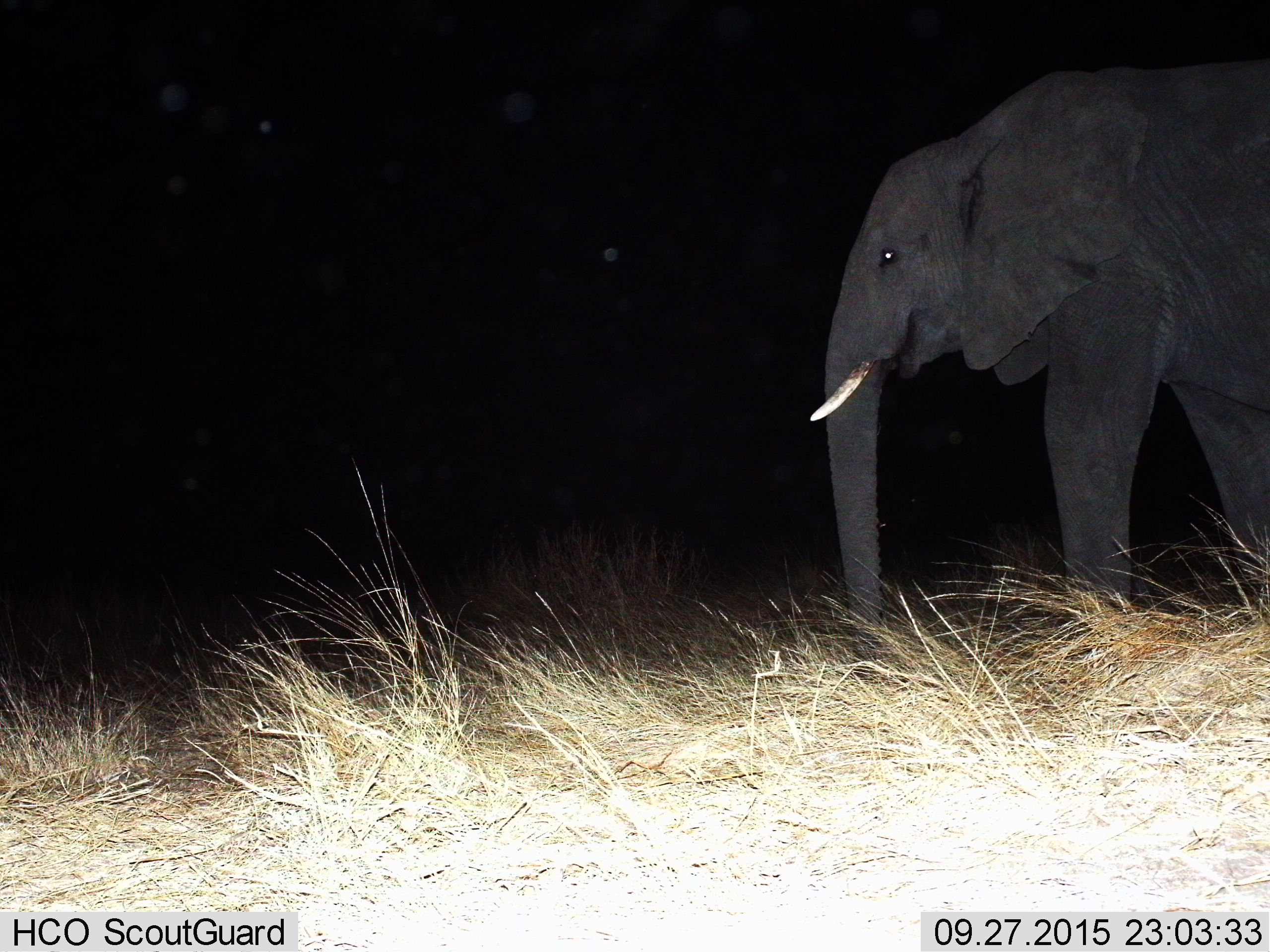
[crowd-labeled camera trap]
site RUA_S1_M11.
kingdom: Animalia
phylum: Chordata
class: Mammalia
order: Proboscidea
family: Elephantidae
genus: Loxodonta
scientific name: Loxodonta africana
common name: african bush elephant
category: elephant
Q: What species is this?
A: Elephant (african bush elephant) (Loxodonta africana).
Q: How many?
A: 1.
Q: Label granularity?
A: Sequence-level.